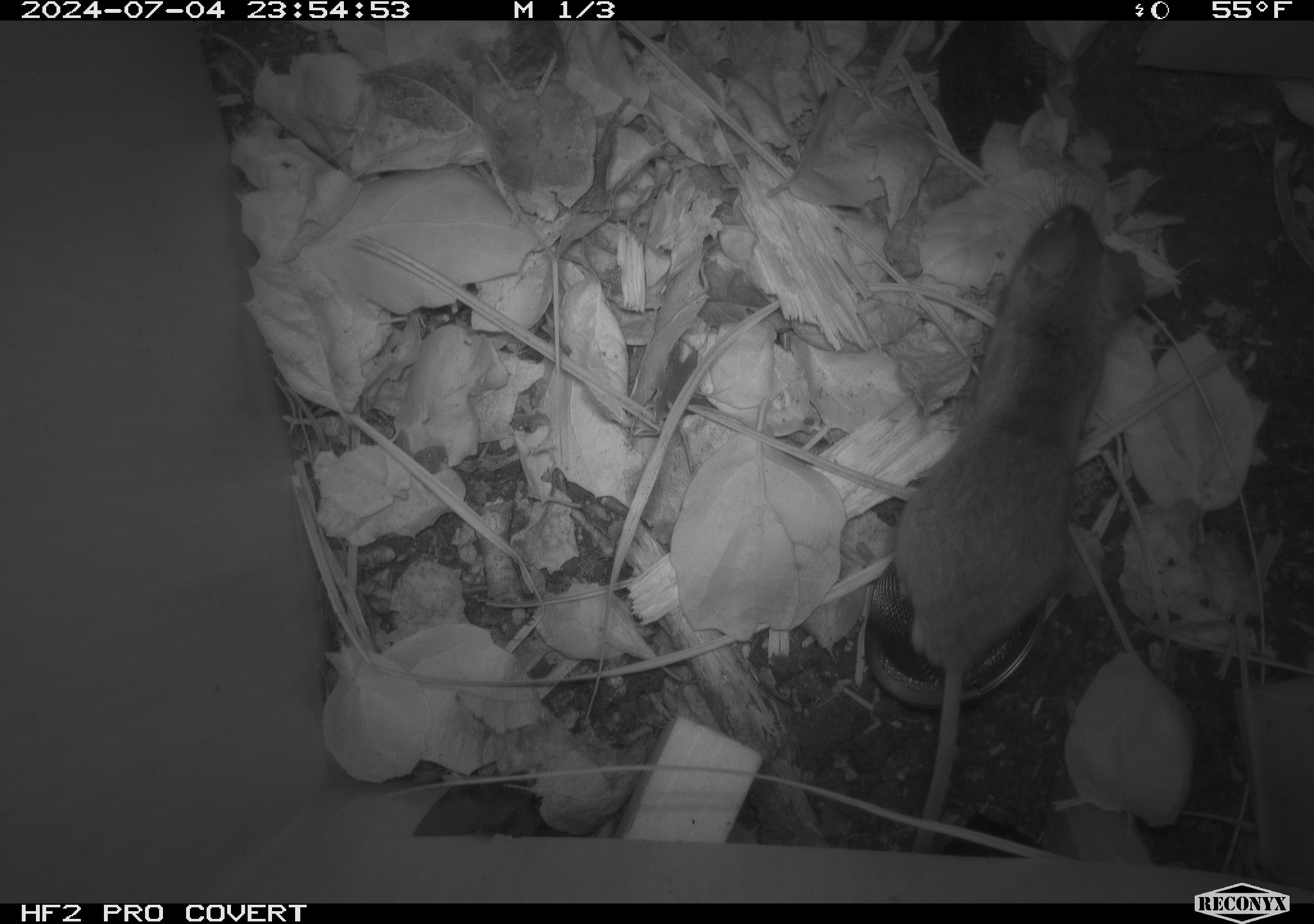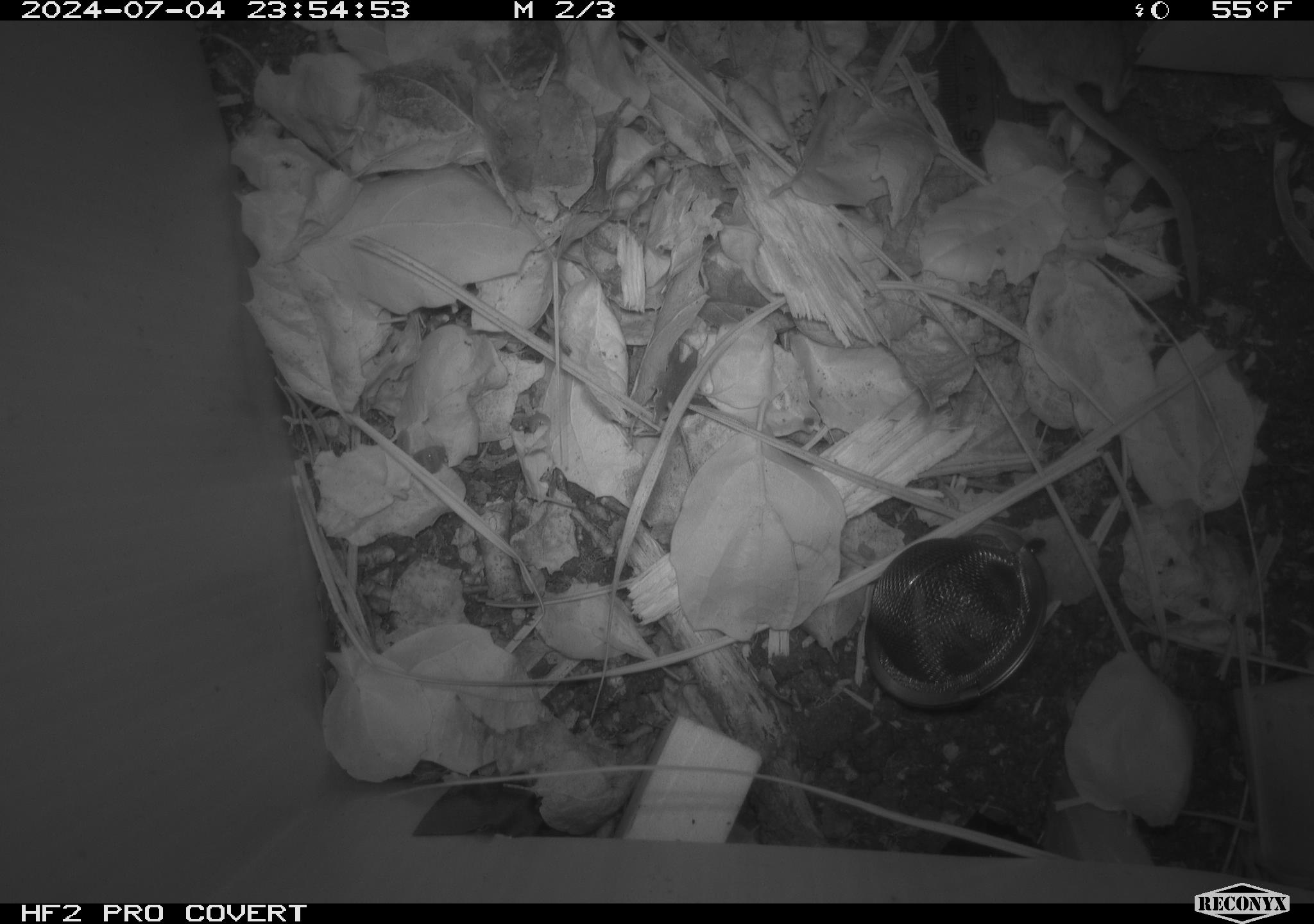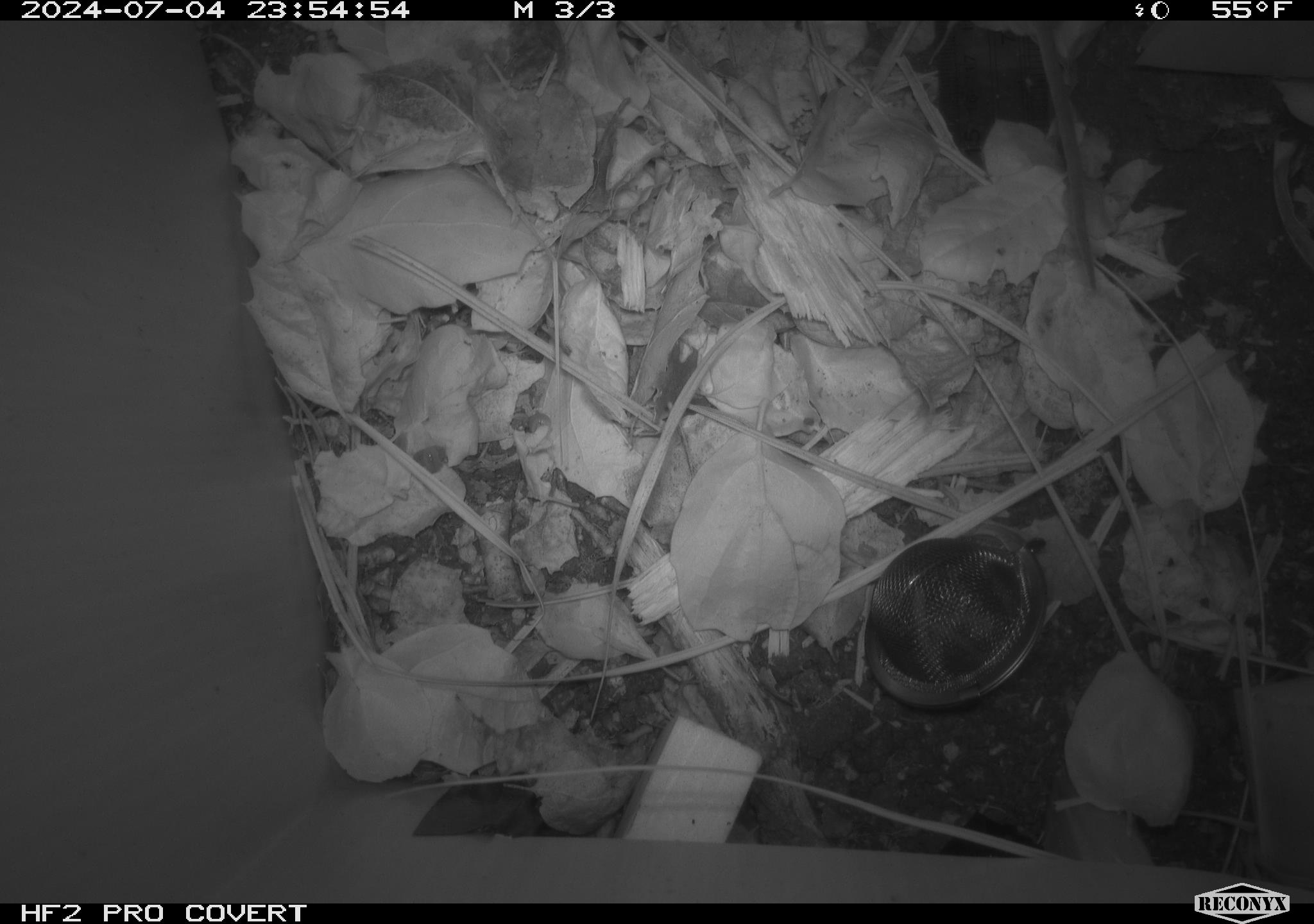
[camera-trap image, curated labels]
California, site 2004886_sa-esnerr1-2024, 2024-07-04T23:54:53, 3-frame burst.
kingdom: Animalia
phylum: Chordata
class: Mammalia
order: Rodentia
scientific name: Rodentia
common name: rodent